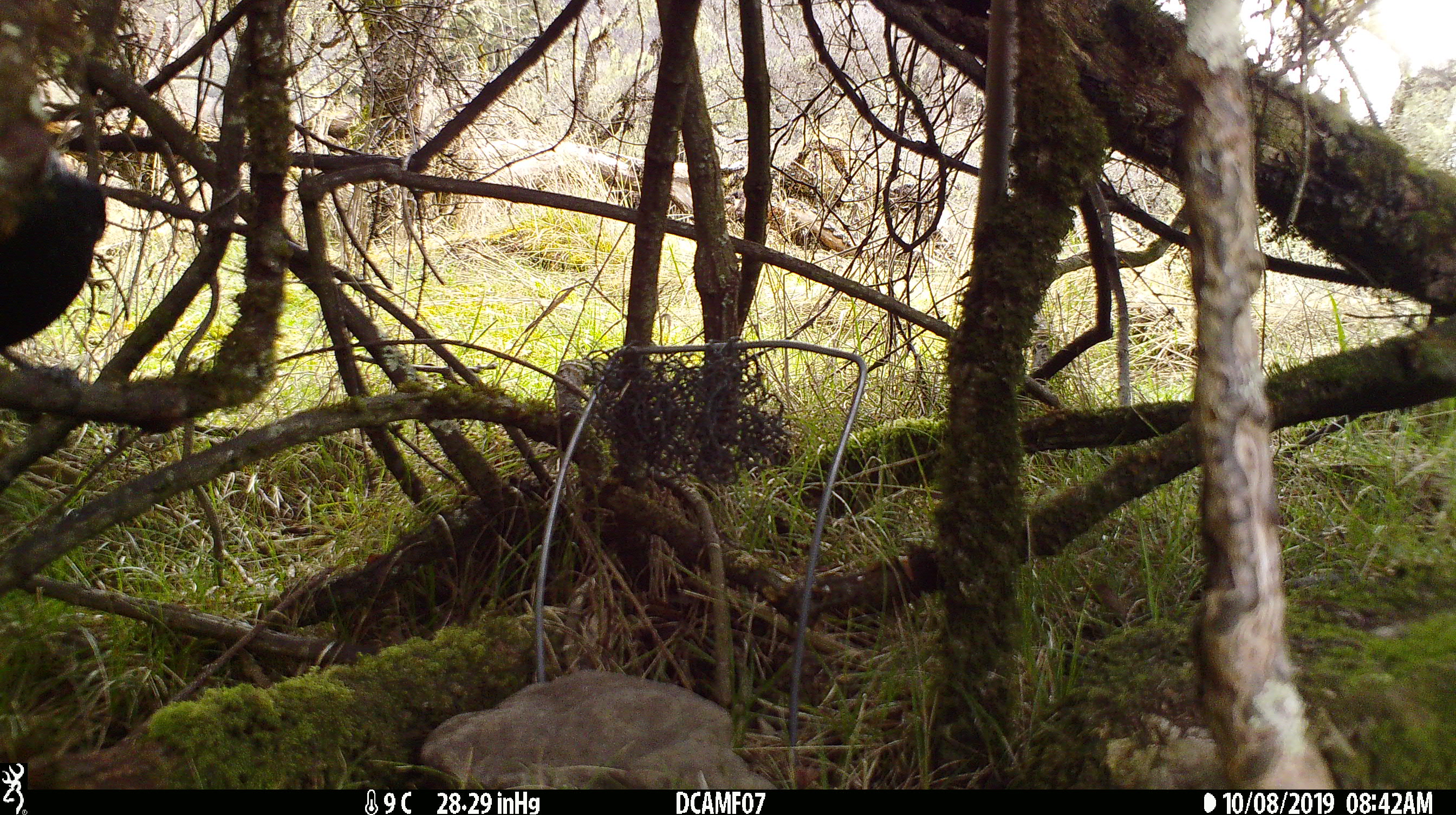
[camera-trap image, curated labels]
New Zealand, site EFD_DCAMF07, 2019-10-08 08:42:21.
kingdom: Animalia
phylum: Chordata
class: Aves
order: Passeriformes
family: Turdidae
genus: Turdus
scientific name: Turdus philomelos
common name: song thrush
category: thrush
Thrush (song thrush) (Turdus philomelos).